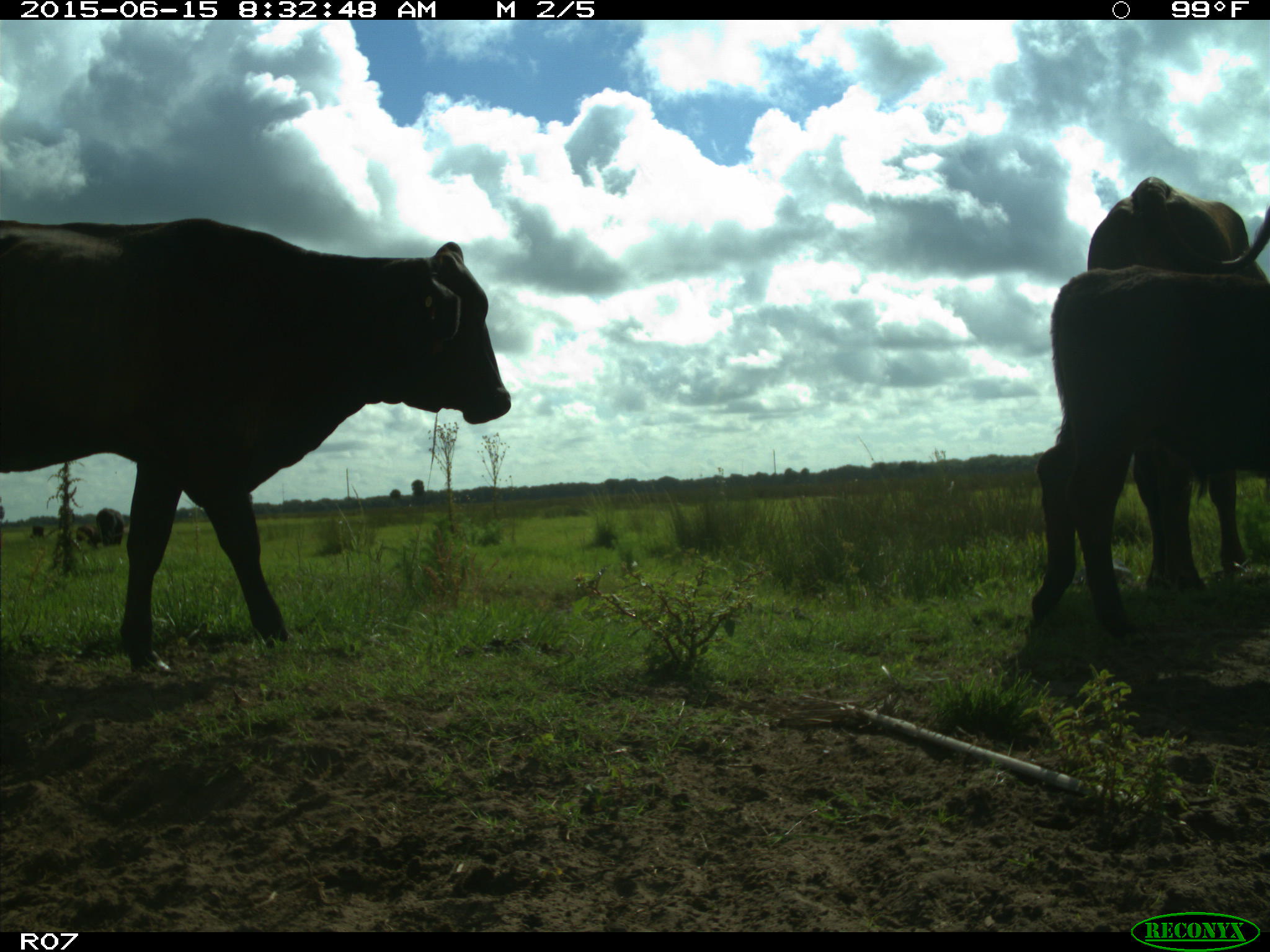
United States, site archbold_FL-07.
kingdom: Animalia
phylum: Chordata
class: Mammalia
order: Artiodactyla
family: Bovidae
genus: Bos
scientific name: Bos taurus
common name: domestic cow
Bos taurus (domestic cow).